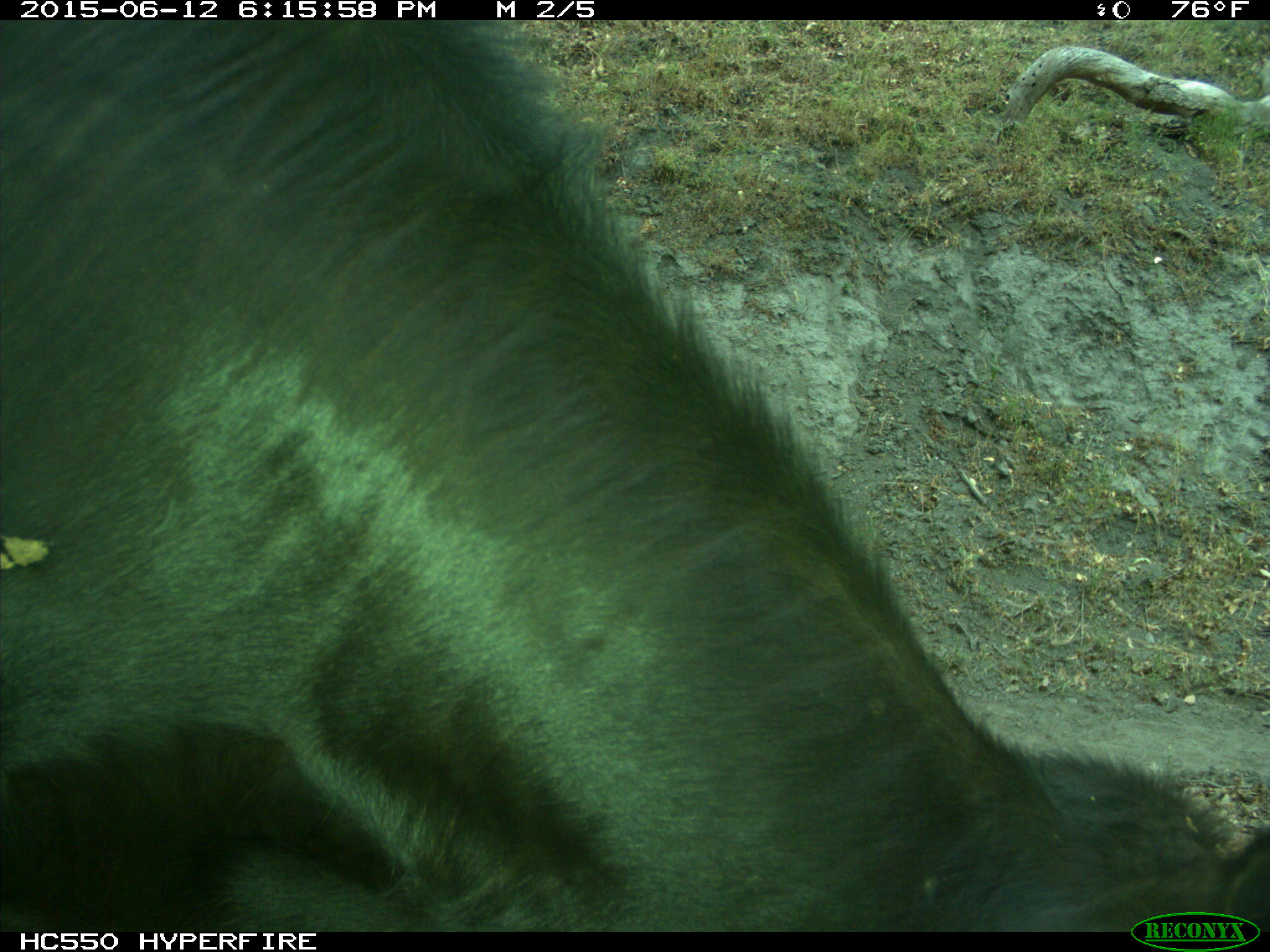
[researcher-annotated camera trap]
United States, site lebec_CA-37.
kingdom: Animalia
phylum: Chordata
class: Mammalia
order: Artiodactyla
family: Bovidae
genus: Bos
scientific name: Bos taurus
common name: domestic cow